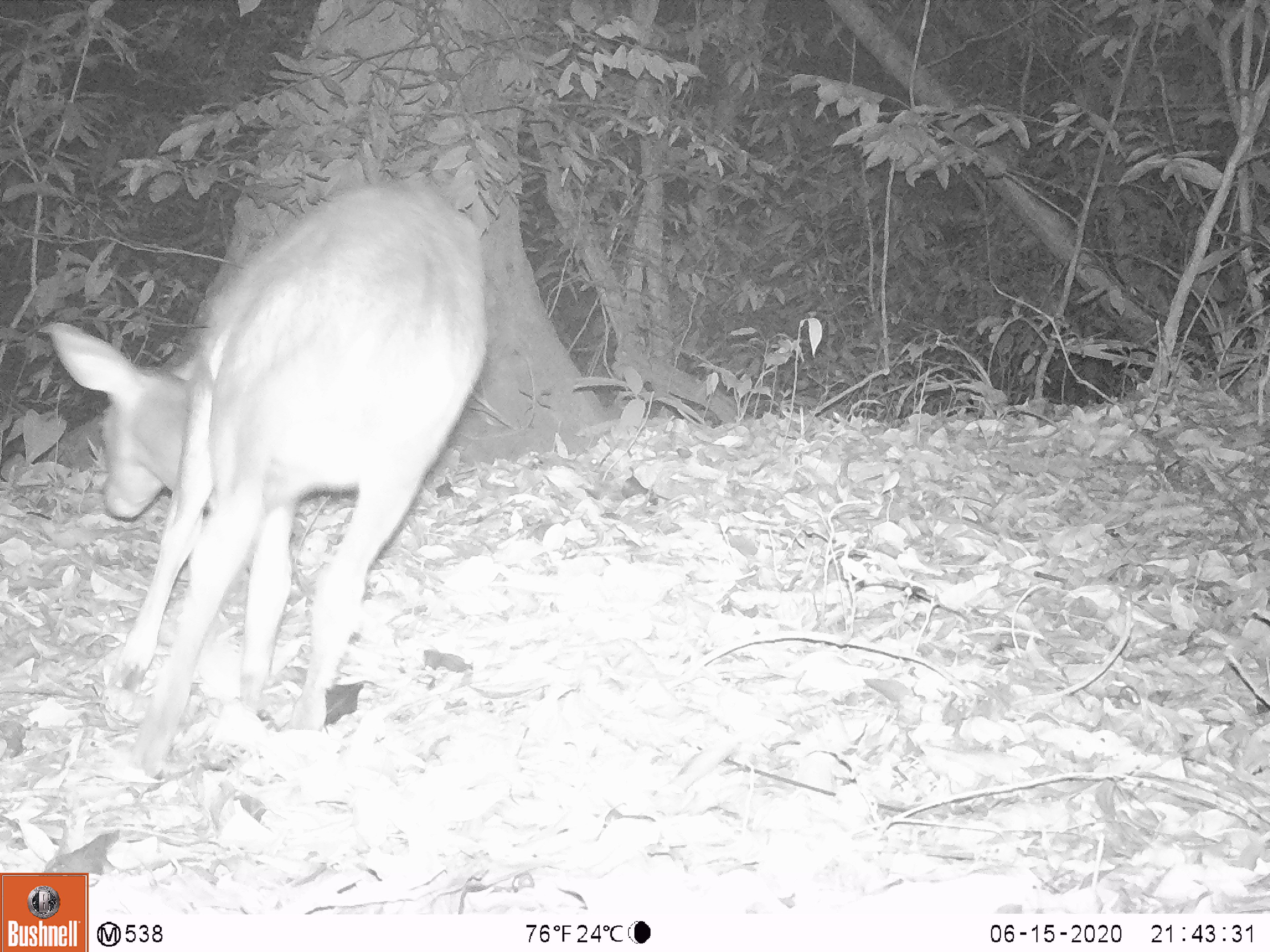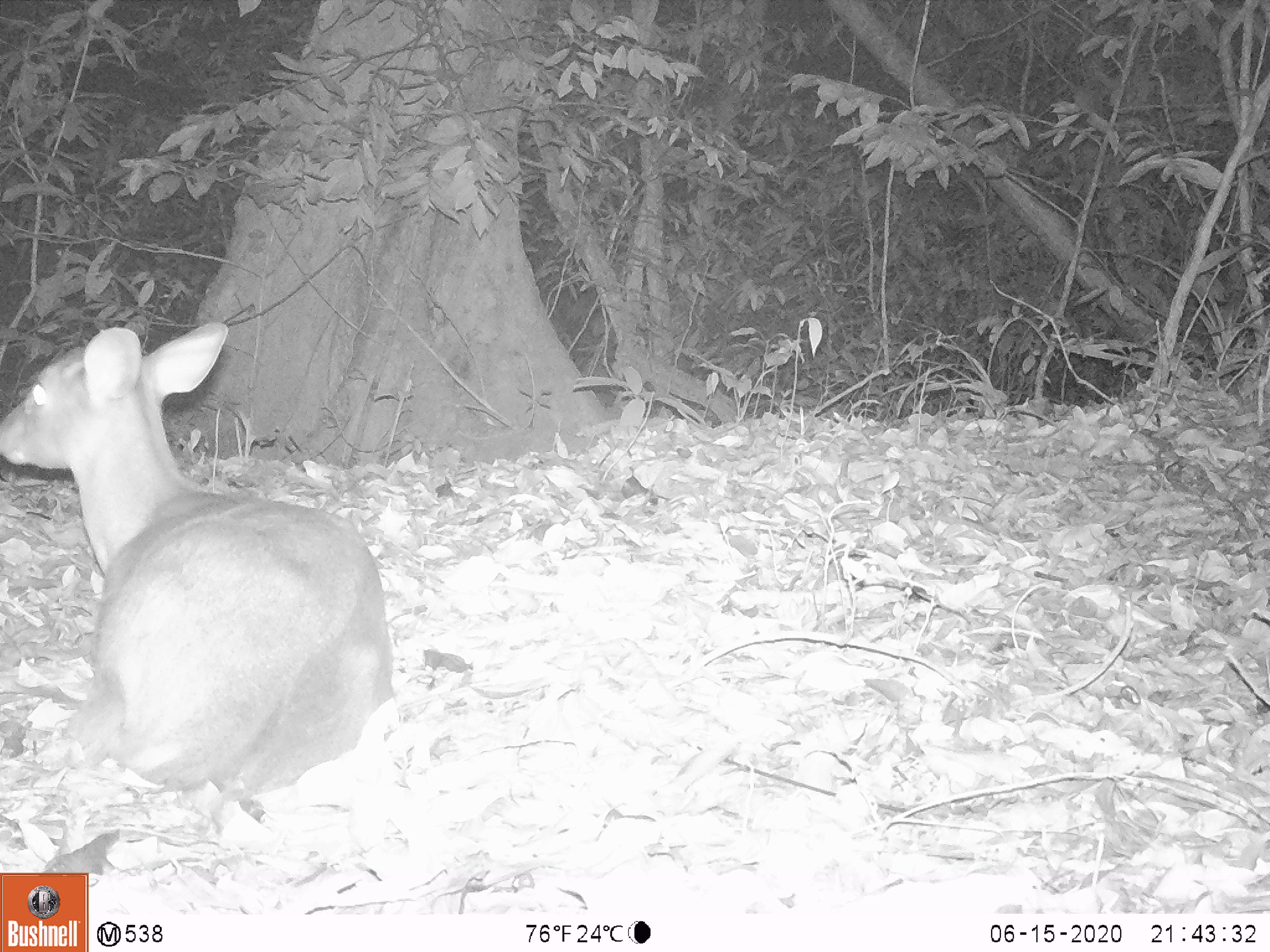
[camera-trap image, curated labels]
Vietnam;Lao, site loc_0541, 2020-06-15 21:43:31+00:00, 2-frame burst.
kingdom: Animalia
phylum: Chordata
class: Mammalia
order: Artiodactyla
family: Cervidae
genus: Muntiacus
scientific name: Muntiacus vuquangensis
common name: large-antlered muntjac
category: large antlered muntjac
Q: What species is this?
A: Large antlered muntjac (large-antlered muntjac) (Muntiacus vuquangensis).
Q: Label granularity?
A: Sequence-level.